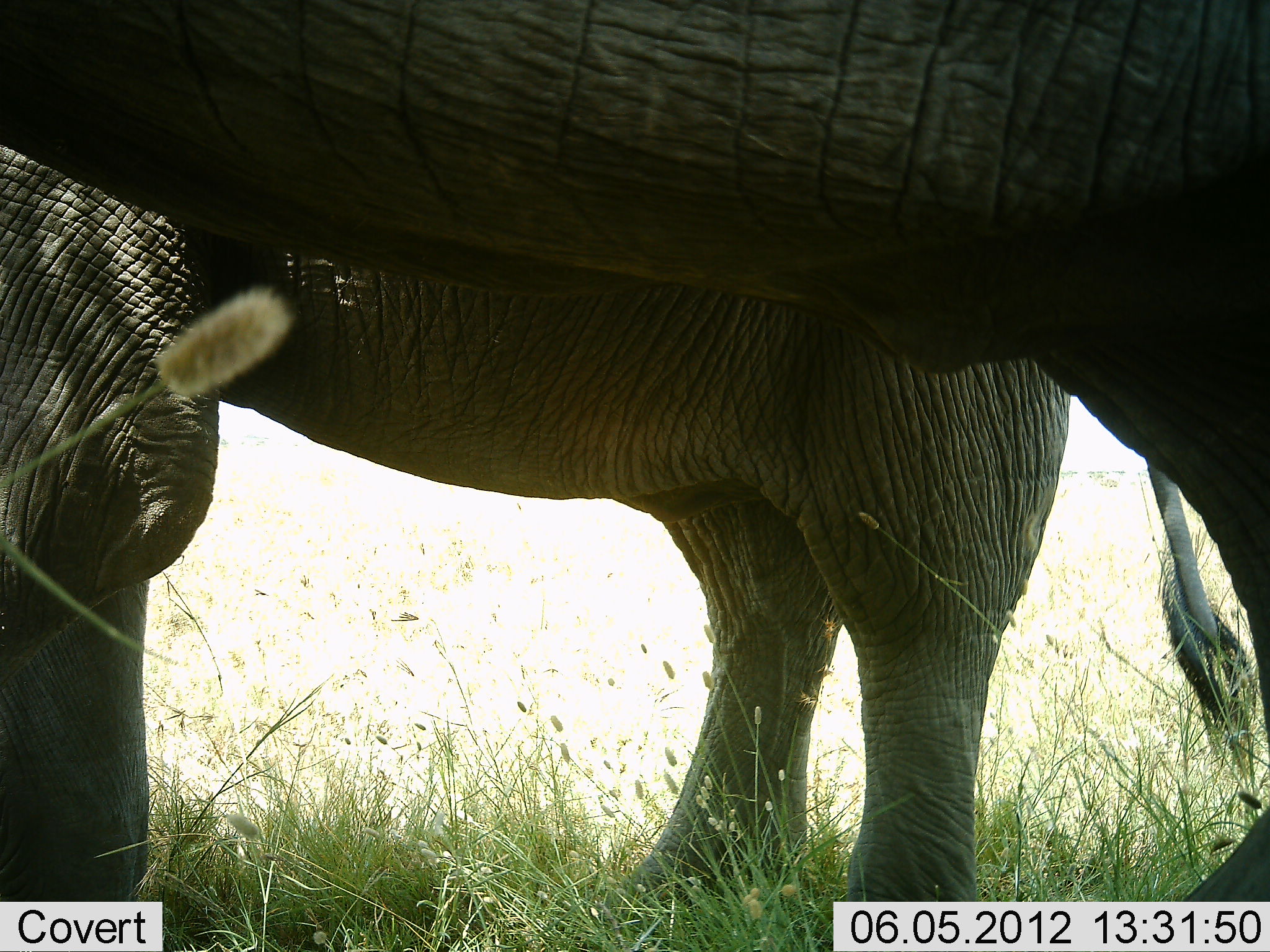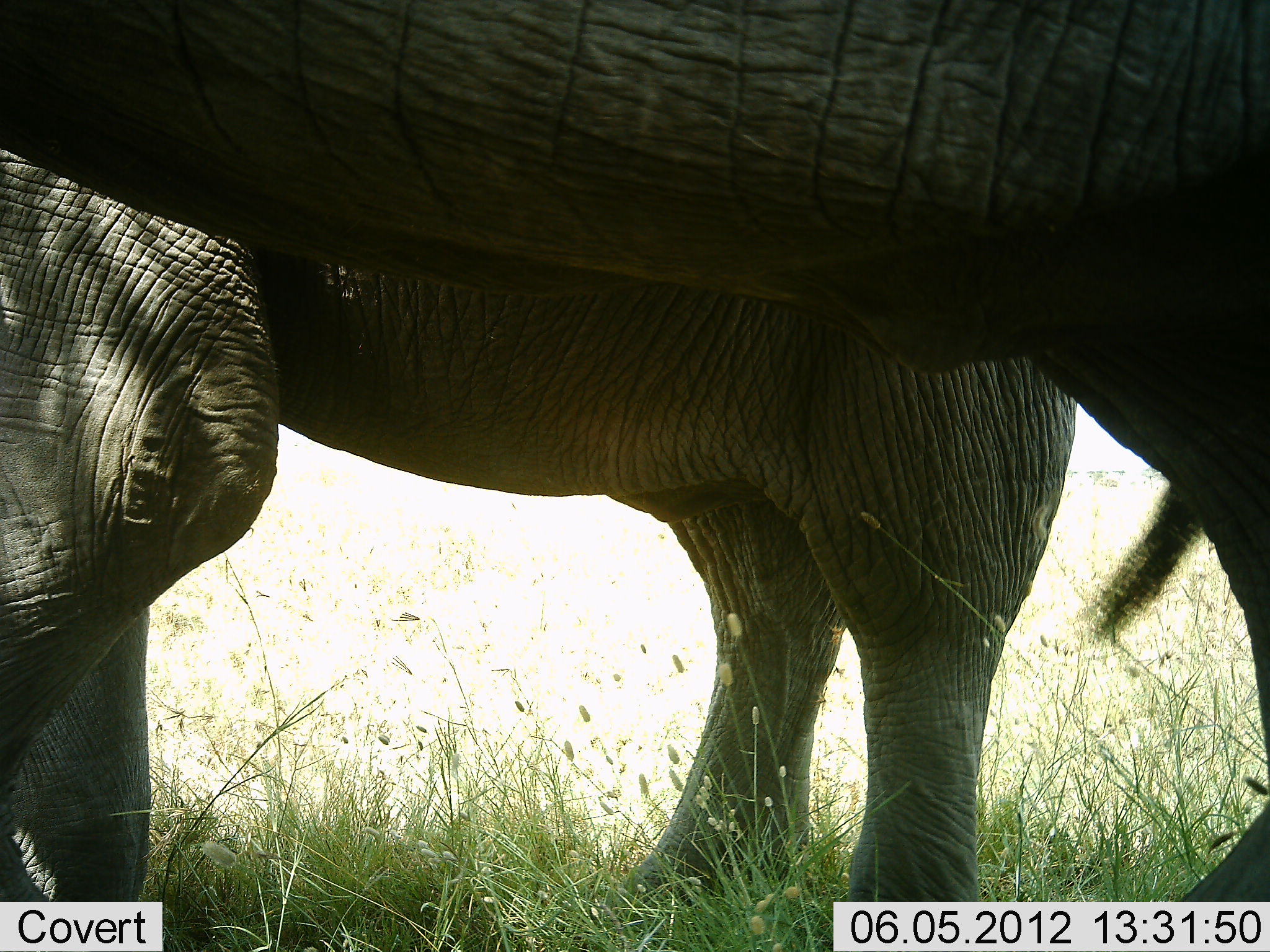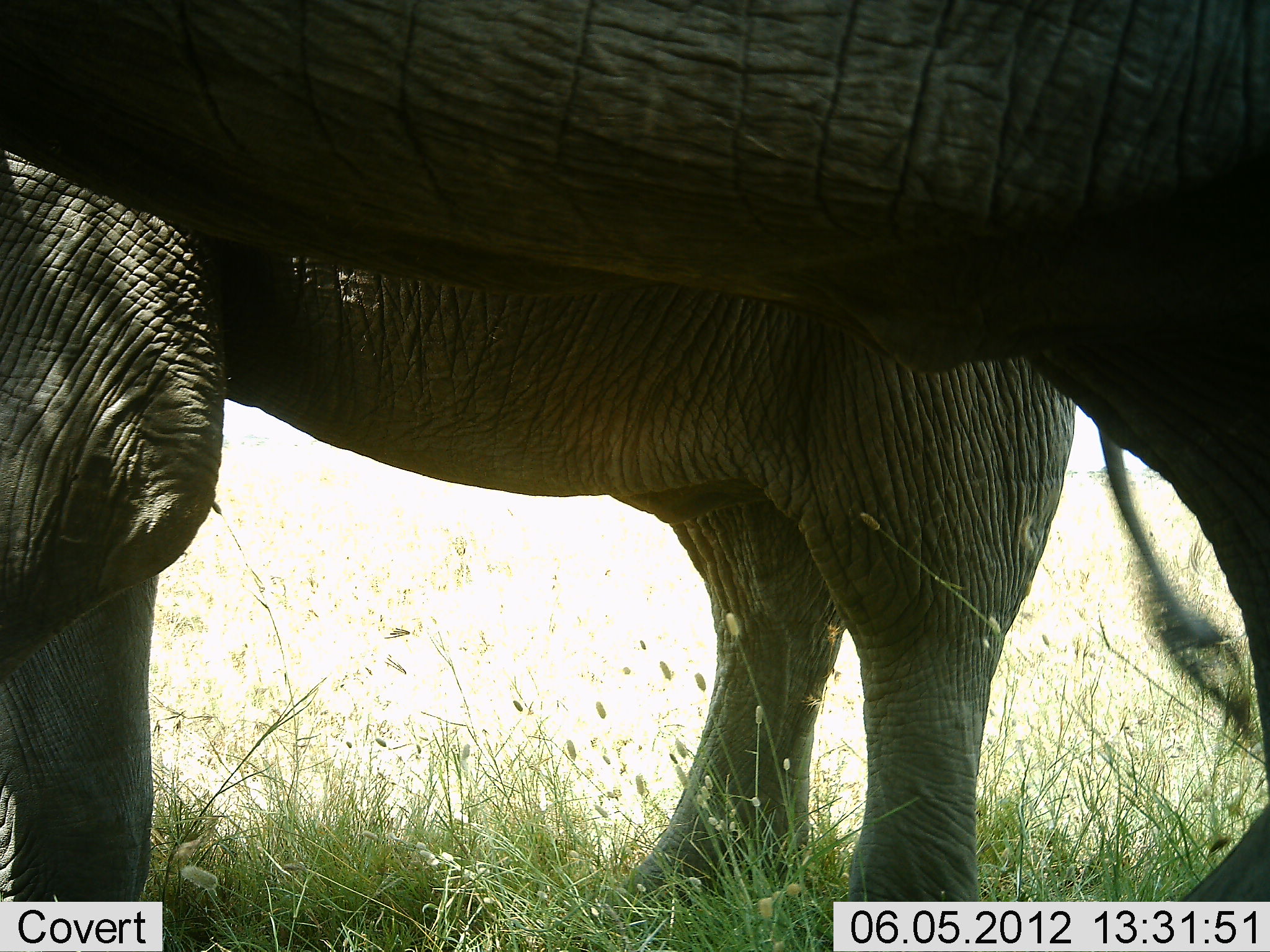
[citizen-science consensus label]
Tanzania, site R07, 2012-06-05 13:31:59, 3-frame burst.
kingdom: Animalia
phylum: Chordata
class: Mammalia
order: Proboscidea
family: Elephantidae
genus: Loxodonta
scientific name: Loxodonta africana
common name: african bush elephant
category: elephant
Elephant (african bush elephant) (Loxodonta africana), count 2. Behavior (volunteer vote fractions): standing 80%, resting 10%, moving 0%, interacting 0%. Young present (vote fraction): 0%. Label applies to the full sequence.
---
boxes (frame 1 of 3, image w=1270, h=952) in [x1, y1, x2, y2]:
animal: [0, 0, 1269, 899]; [0, 139, 1257, 902]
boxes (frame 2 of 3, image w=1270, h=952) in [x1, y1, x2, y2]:
animal: [1, 1, 1270, 902]; [0, 144, 1221, 900]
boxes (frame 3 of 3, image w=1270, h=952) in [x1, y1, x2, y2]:
animal: [1, 1, 1270, 901]; [0, 150, 1256, 901]